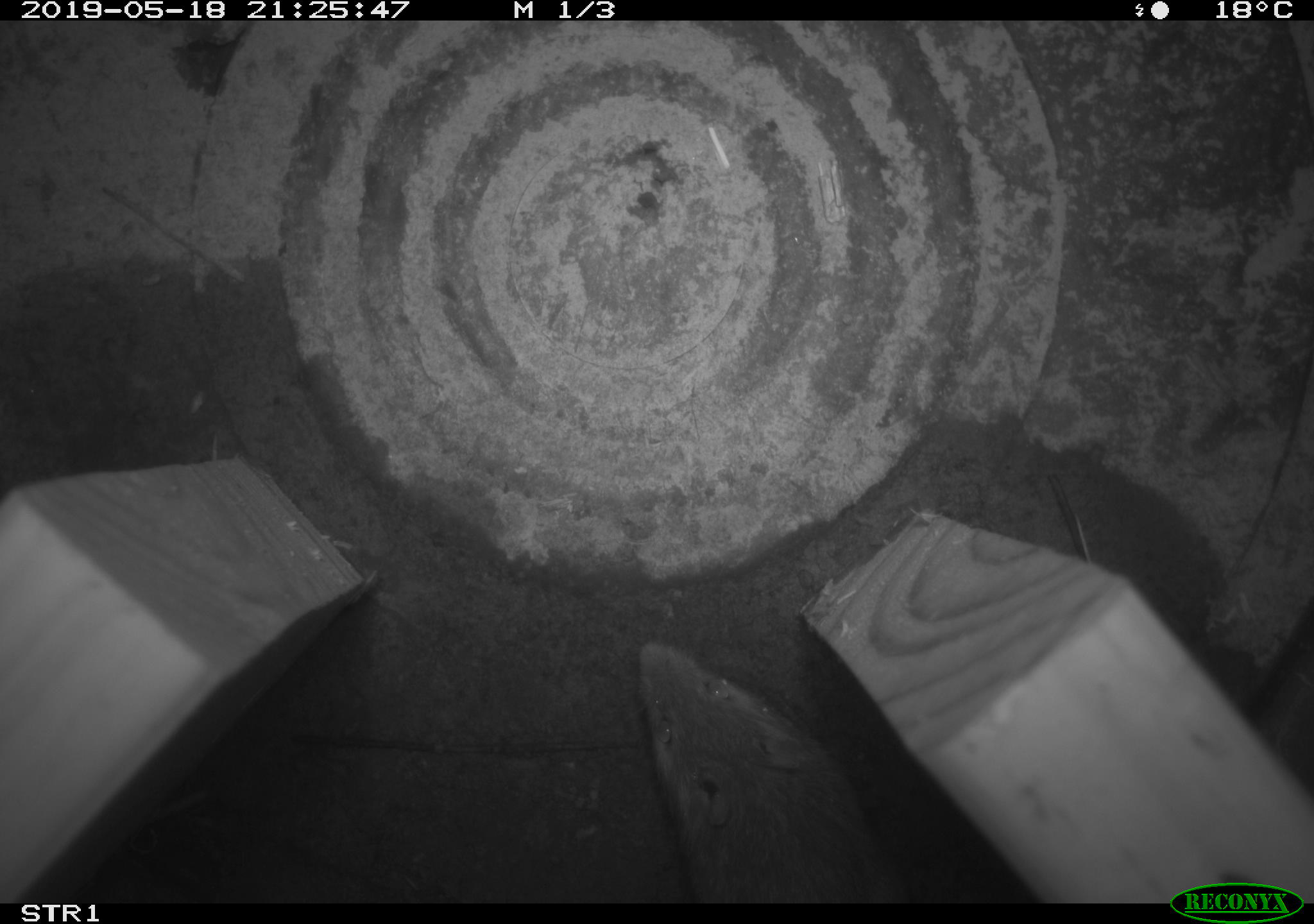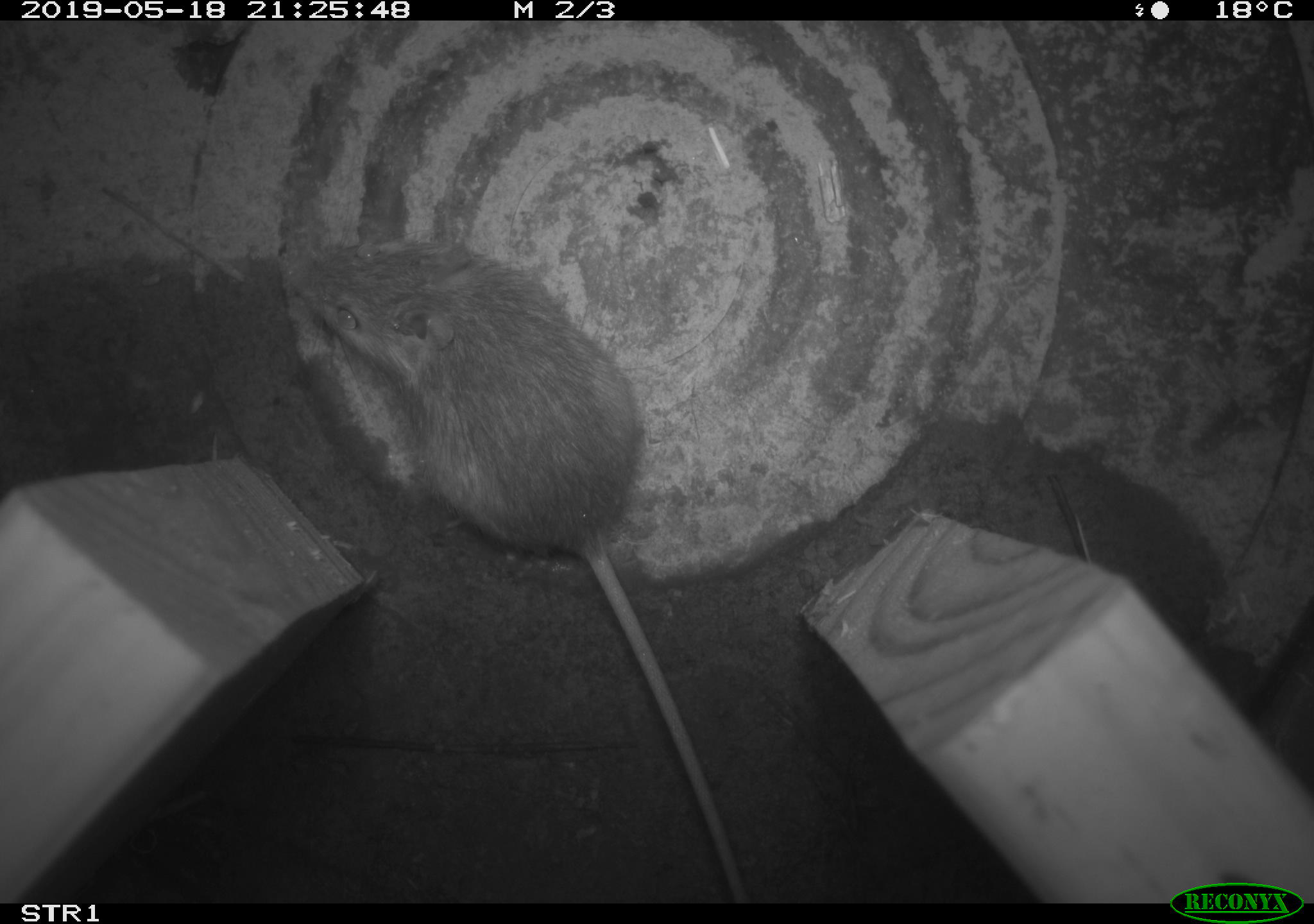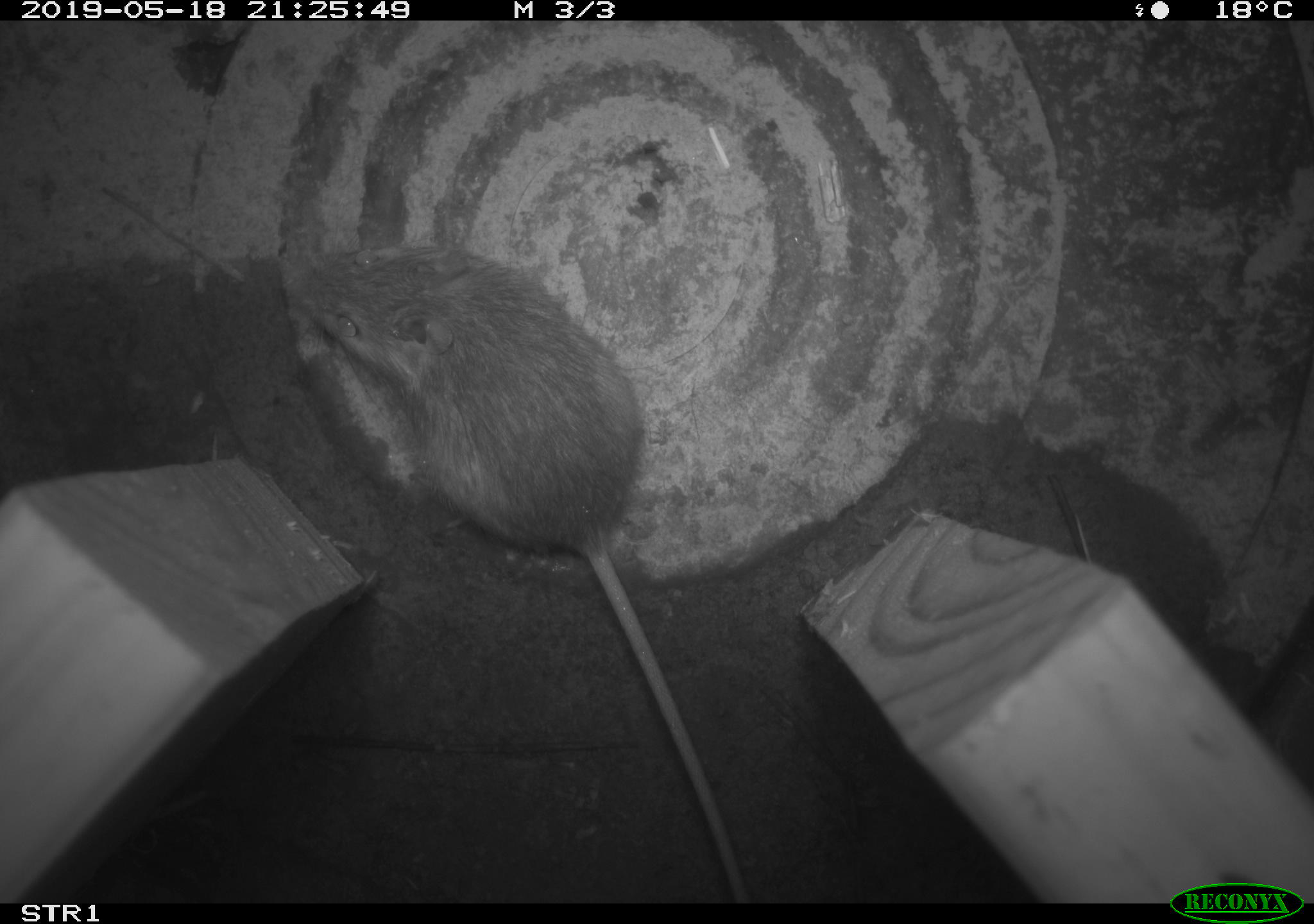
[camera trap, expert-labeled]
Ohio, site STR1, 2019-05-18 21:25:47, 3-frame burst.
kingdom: Animalia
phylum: Chordata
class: Mammalia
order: Rodentia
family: Zapodidae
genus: Napaeozapus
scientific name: Napaeozapus insignis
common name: woodland jumping mouse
Woodland jumping mouse (Napaeozapus insignis).